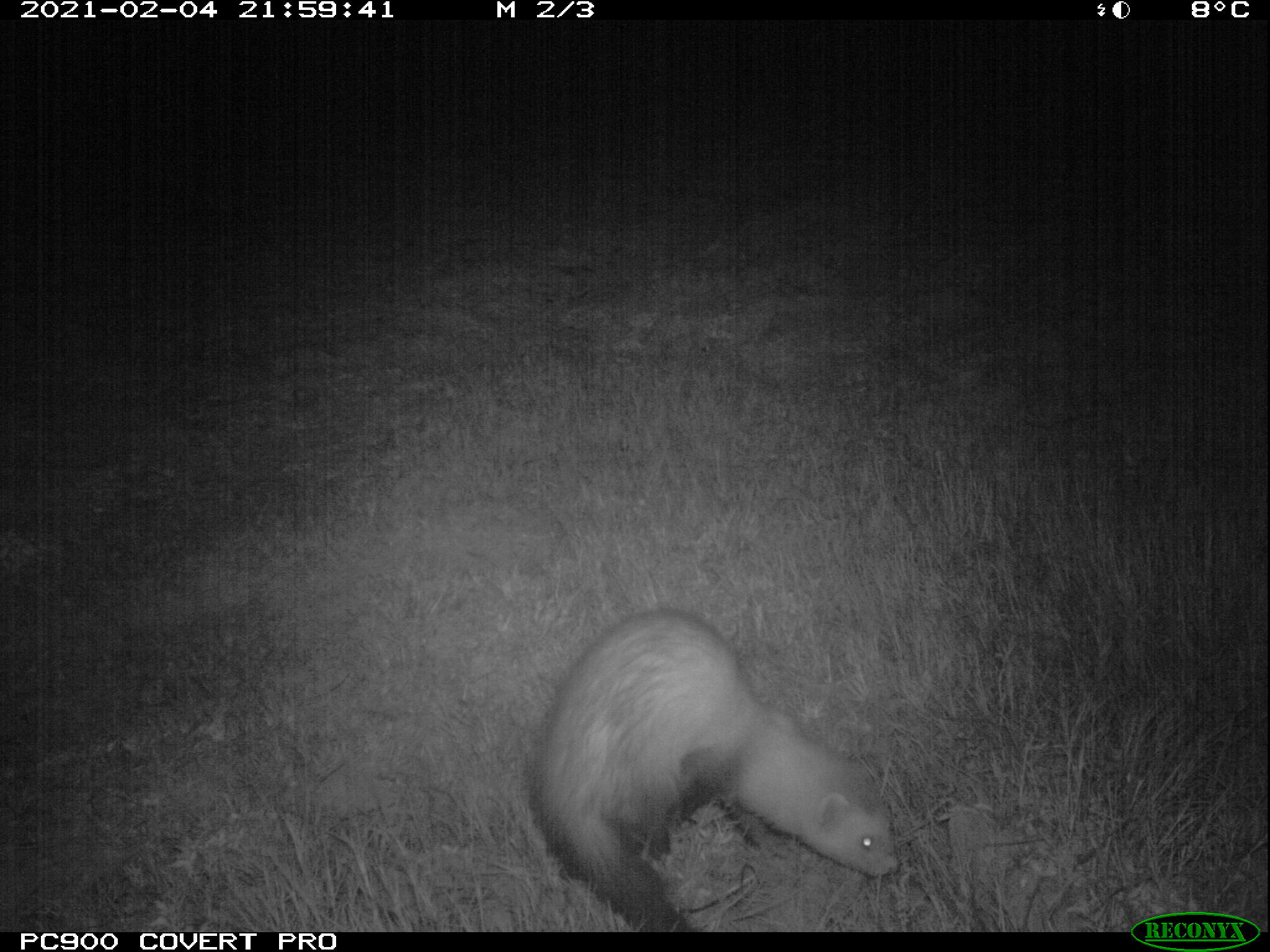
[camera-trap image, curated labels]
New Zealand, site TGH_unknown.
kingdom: Animalia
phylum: Chordata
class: Mammalia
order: Carnivora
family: Mustelidae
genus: Mustela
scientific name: Mustela furo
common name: ferret